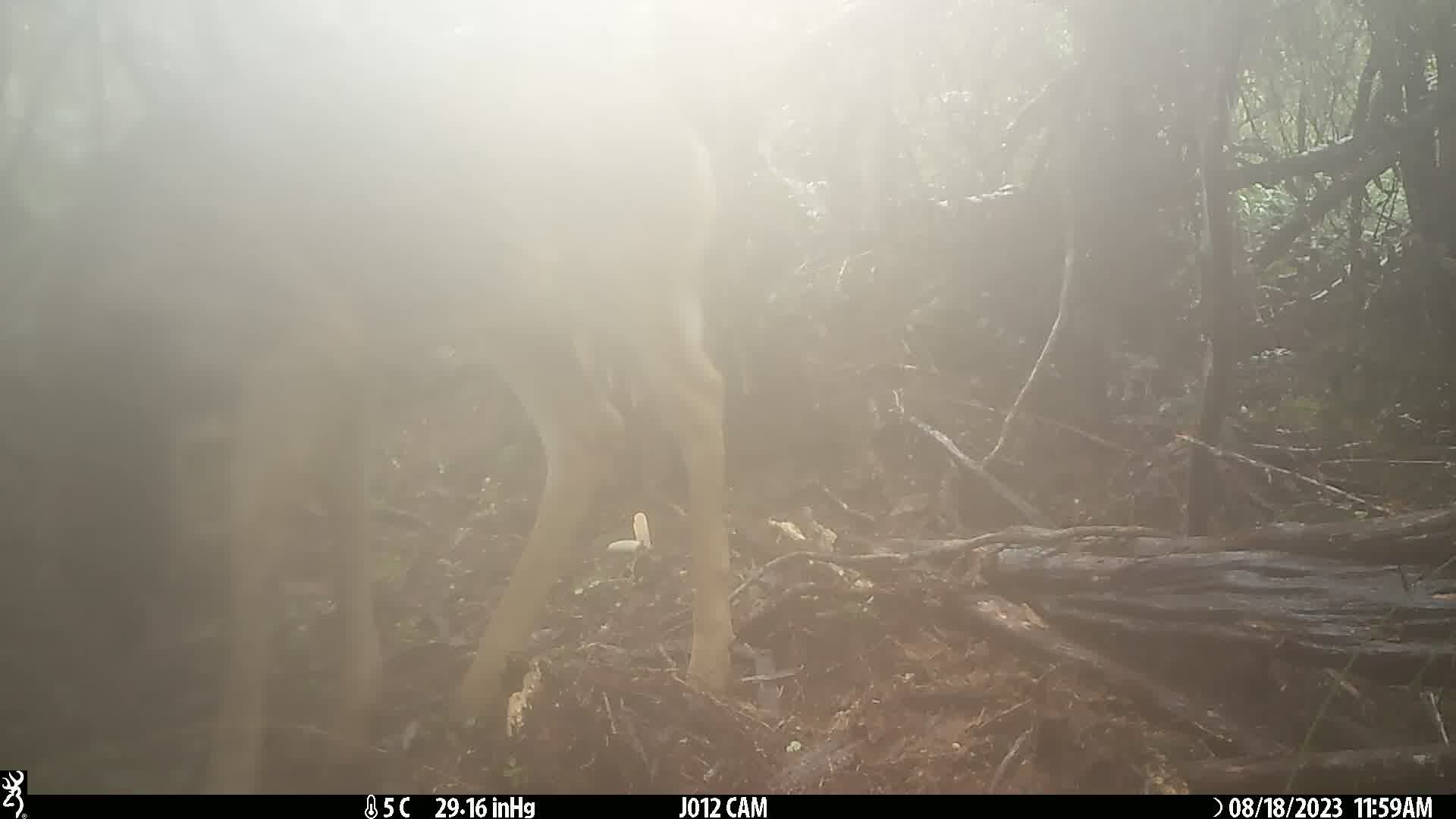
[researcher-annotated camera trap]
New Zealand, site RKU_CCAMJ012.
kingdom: Animalia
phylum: Chordata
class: Mammalia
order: Artiodactyla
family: Cervidae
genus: Odocoileus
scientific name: Odocoileus virginianus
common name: white-tailed deer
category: white tailed deer